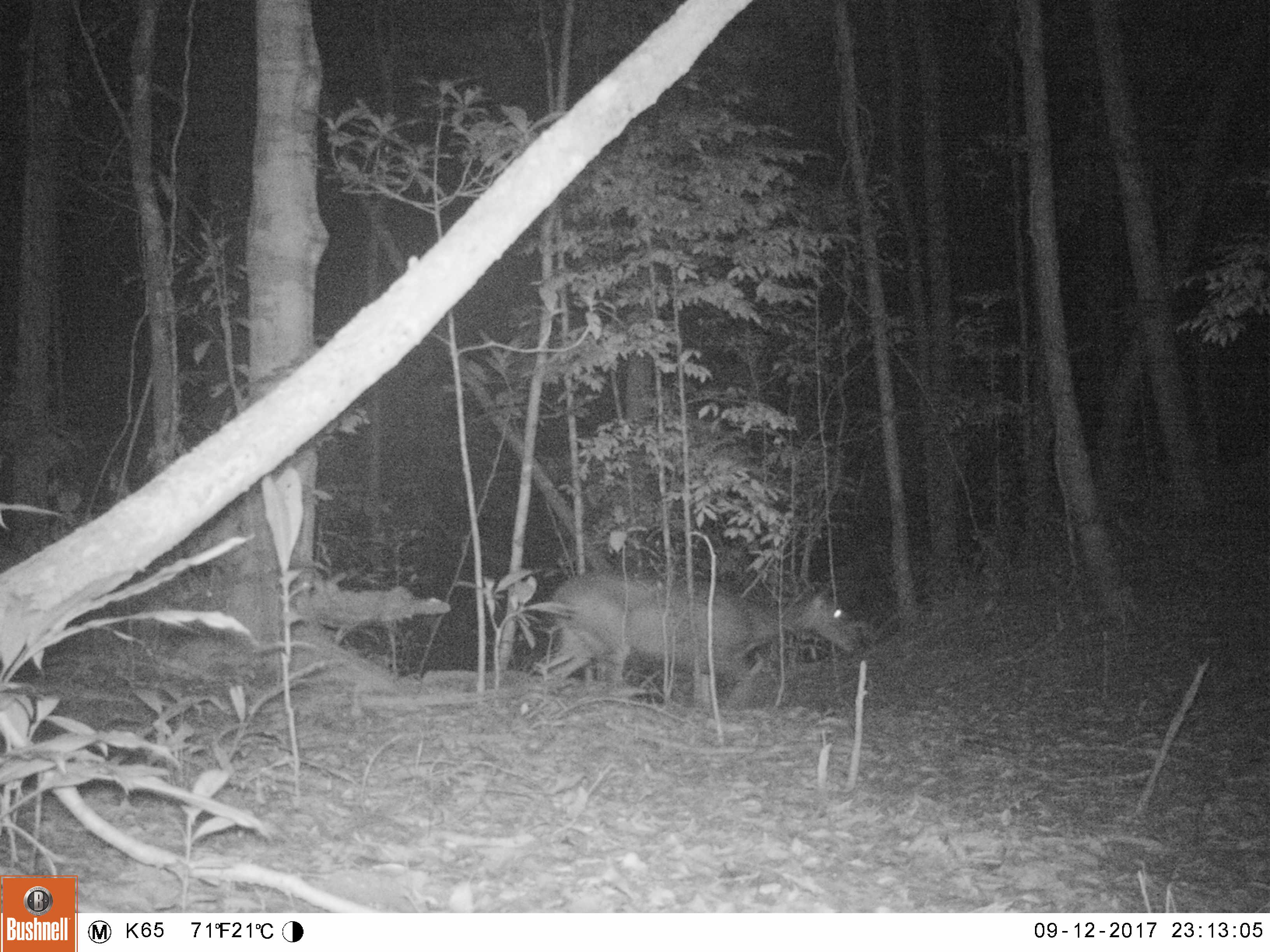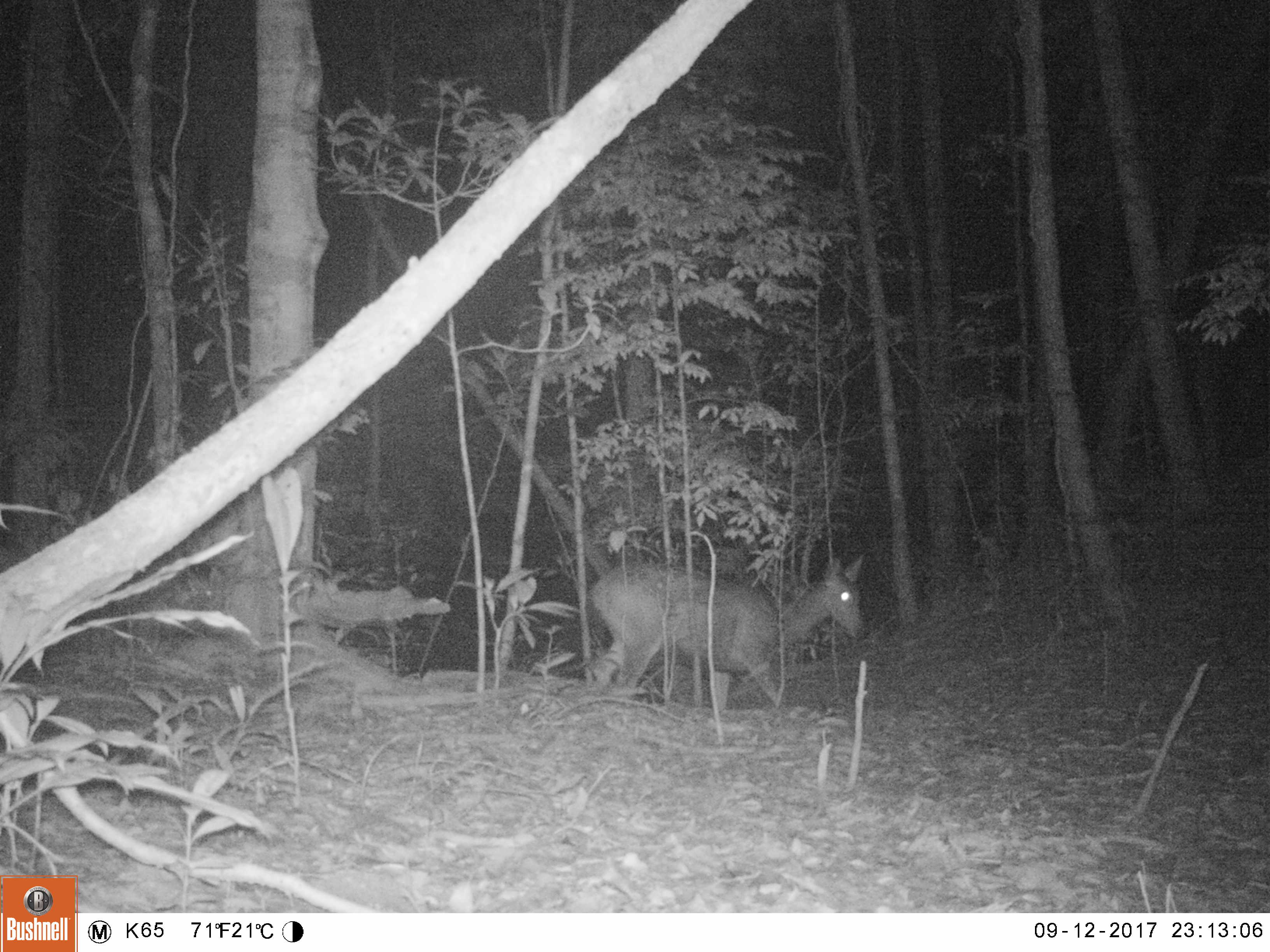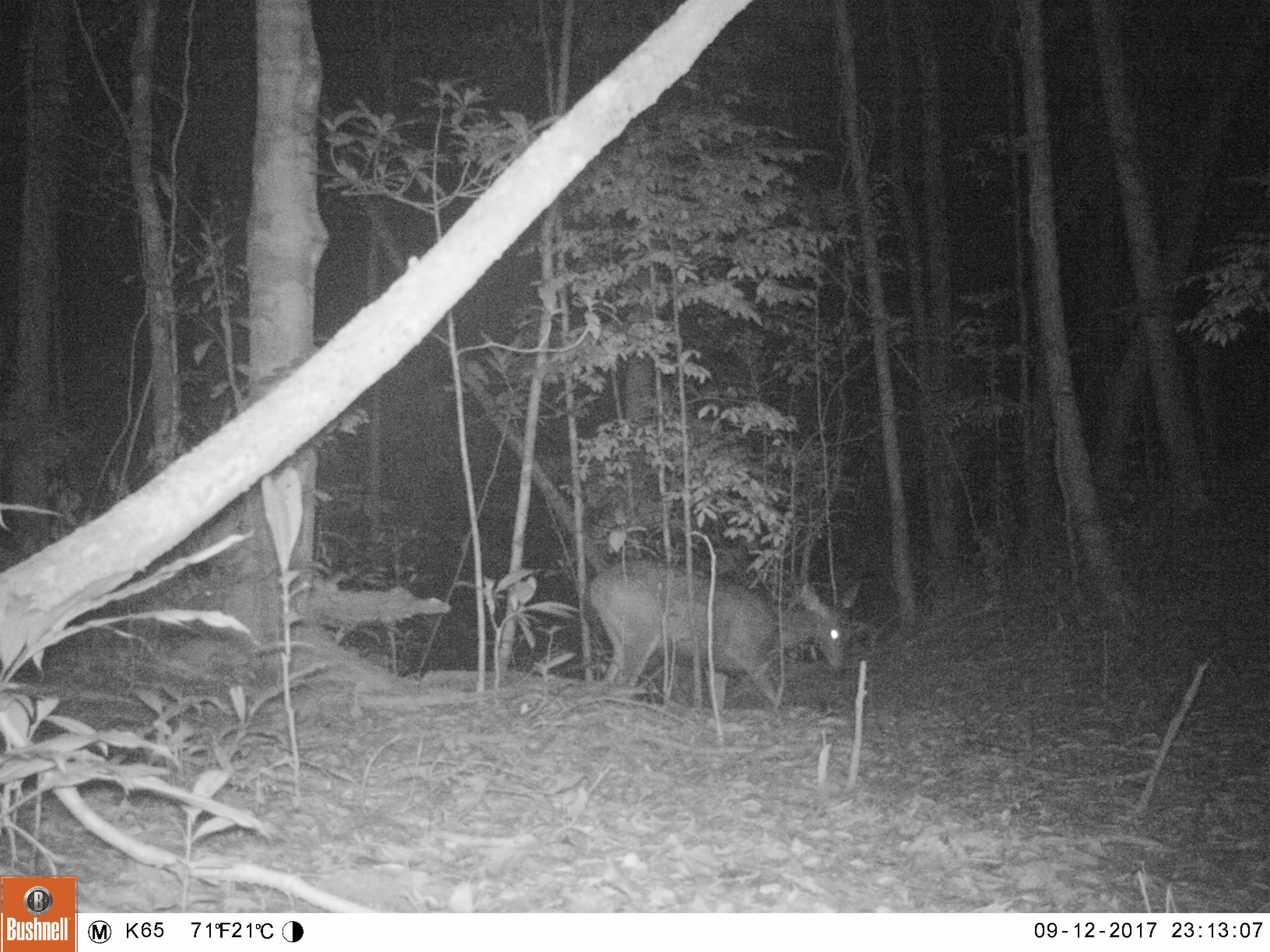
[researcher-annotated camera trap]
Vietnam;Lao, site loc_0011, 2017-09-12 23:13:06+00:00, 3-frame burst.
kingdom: Animalia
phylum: Chordata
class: Mammalia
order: Artiodactyla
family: Cervidae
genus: Rusa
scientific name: Rusa unicolor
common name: sambar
Sambar (Rusa unicolor). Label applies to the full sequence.